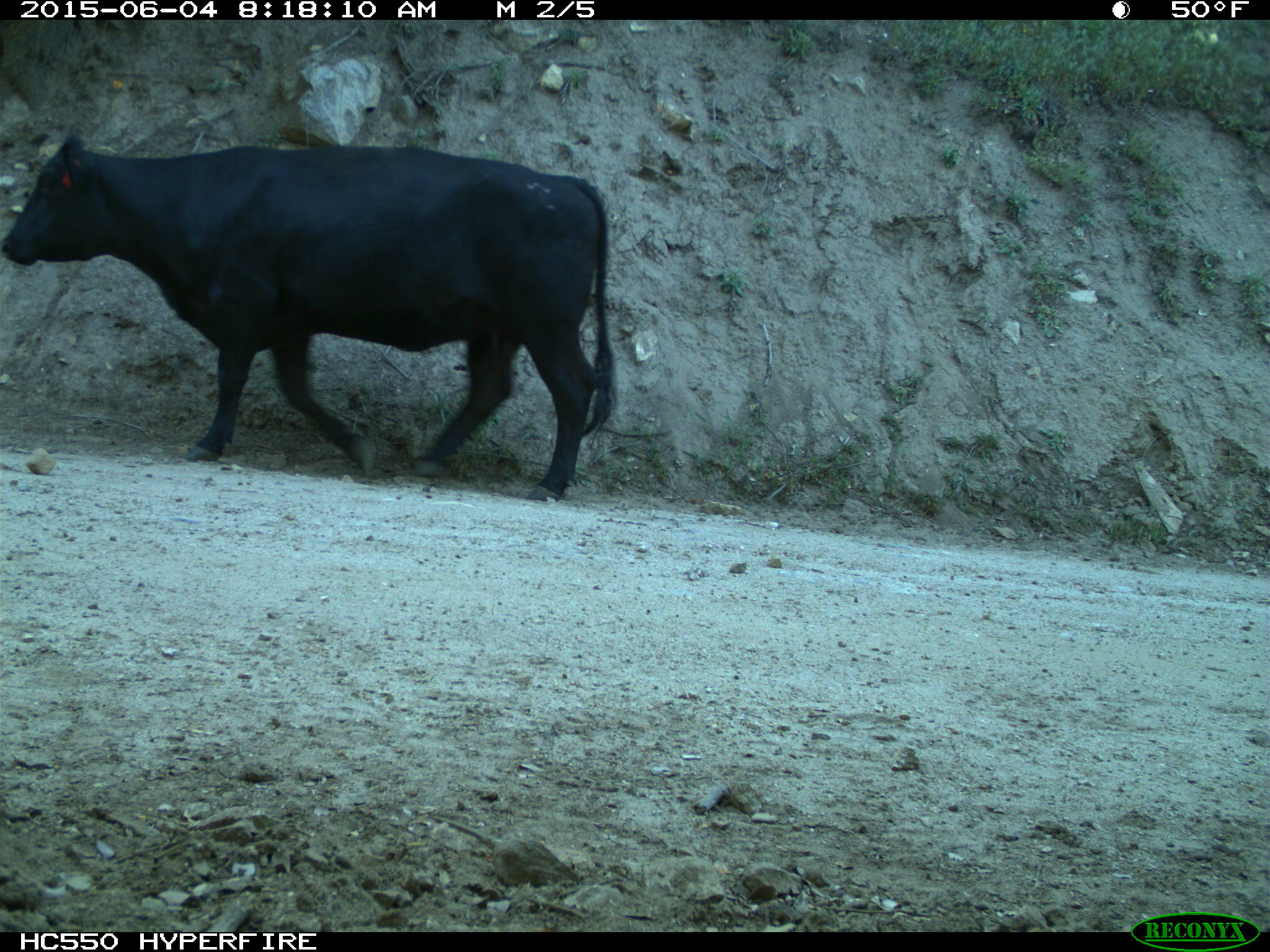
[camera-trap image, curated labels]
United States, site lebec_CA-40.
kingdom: Animalia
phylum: Chordata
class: Mammalia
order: Artiodactyla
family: Bovidae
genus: Bos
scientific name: Bos taurus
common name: domestic cow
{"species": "Bos taurus (domestic cow)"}